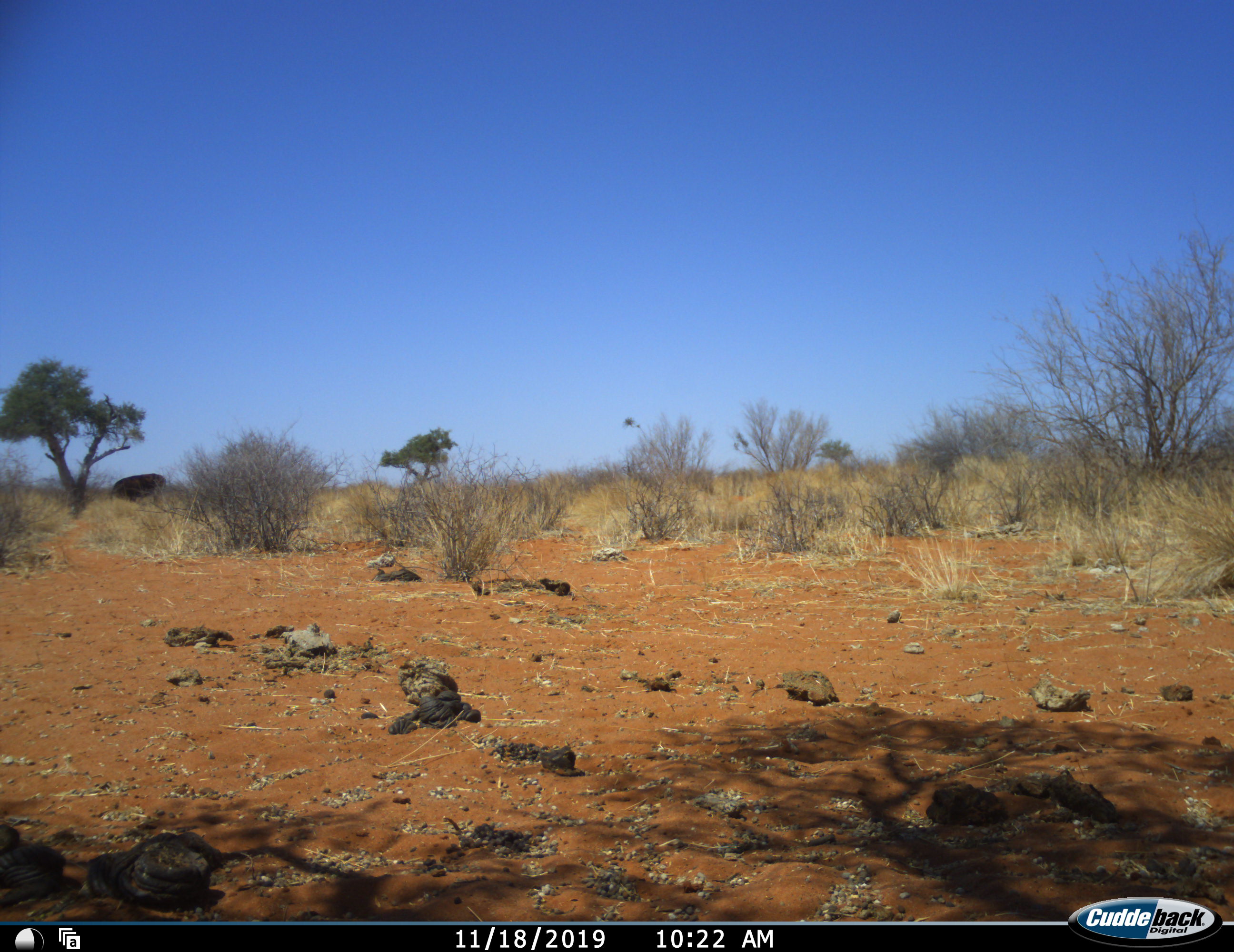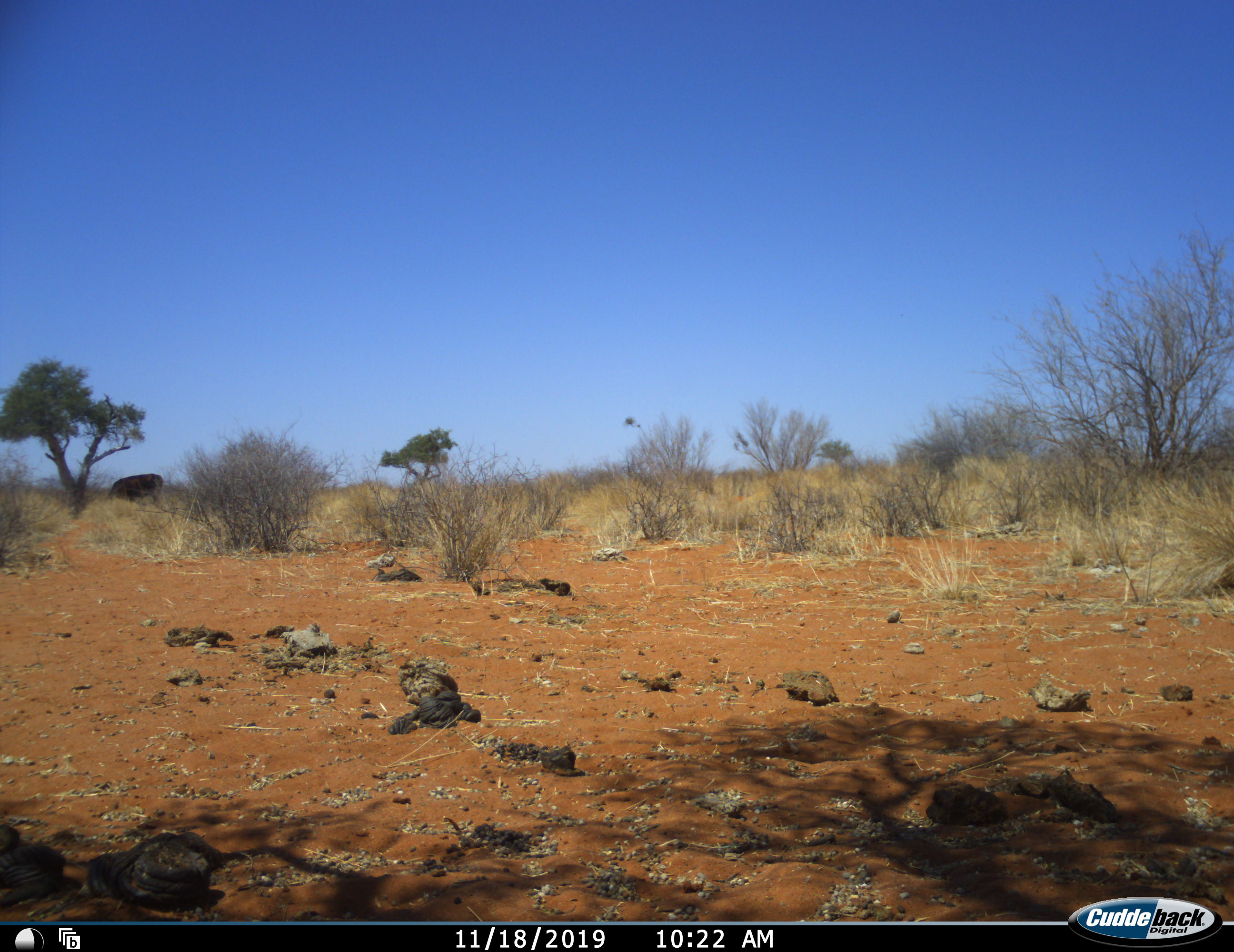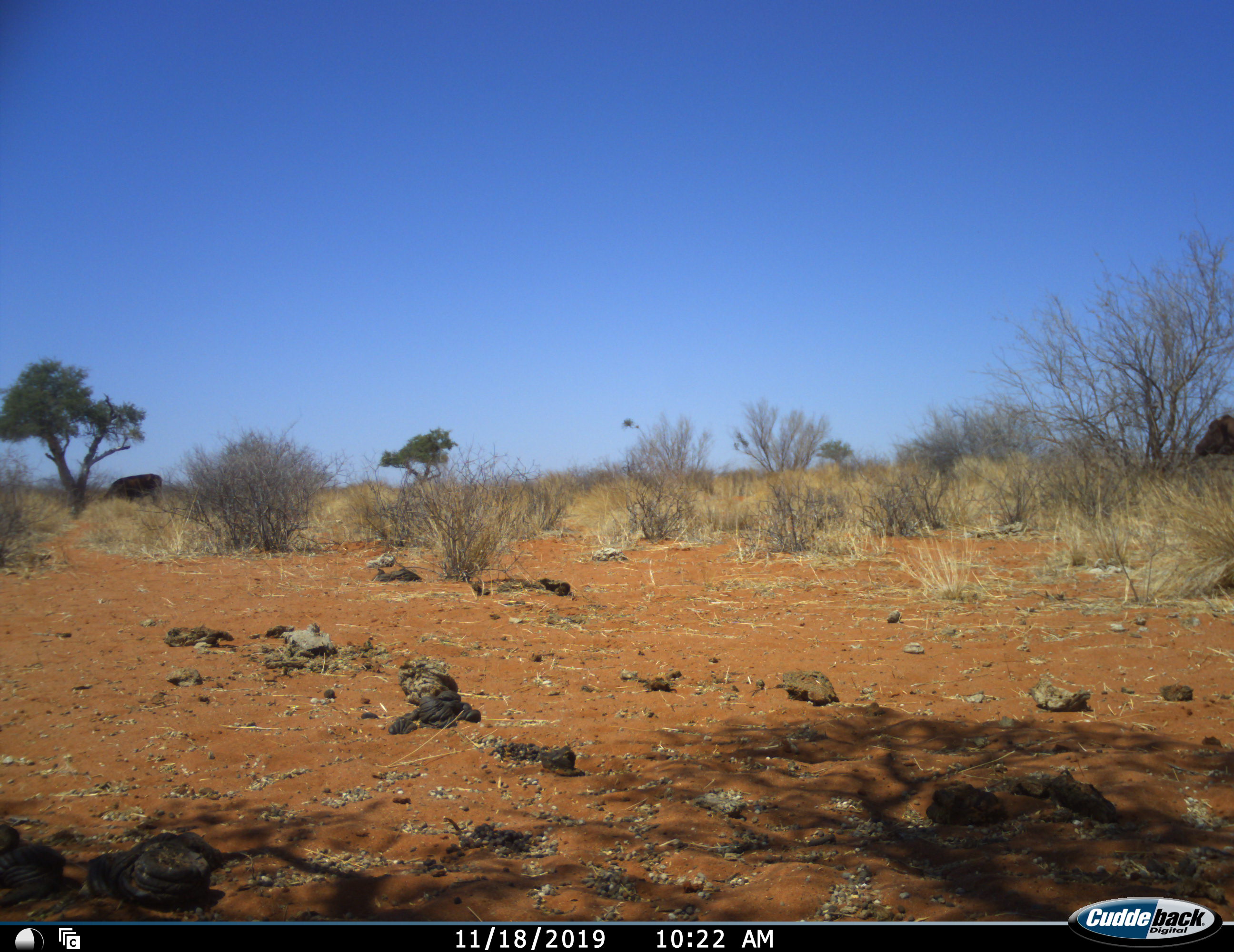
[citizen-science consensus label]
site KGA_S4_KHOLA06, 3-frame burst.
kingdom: Animalia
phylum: Chordata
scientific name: Vertebrata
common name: domestic animal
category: domesticanimal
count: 2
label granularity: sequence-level